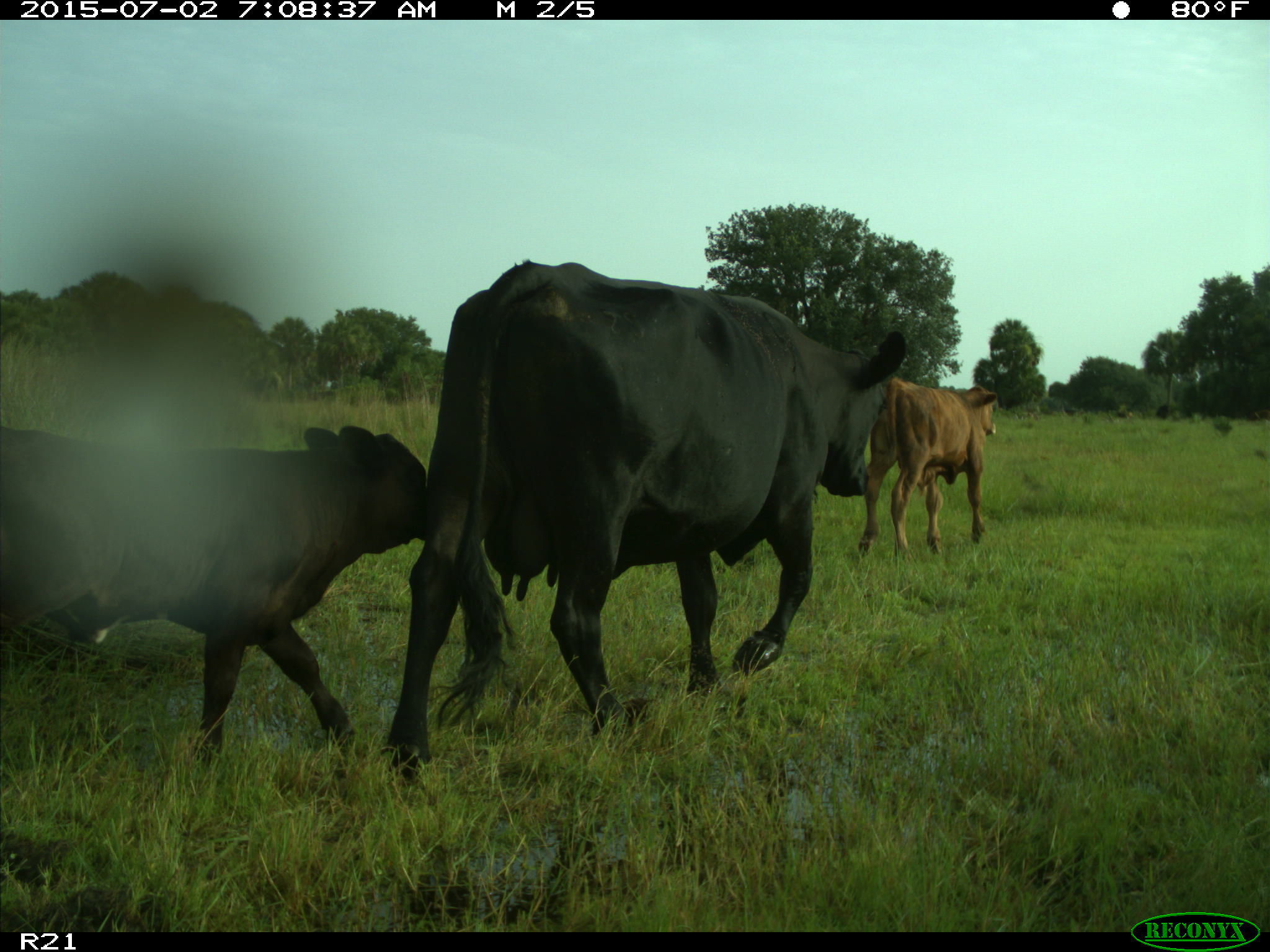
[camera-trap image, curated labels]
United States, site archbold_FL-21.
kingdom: Animalia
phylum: Chordata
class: Mammalia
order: Artiodactyla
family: Bovidae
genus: Bos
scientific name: Bos taurus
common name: domestic cow